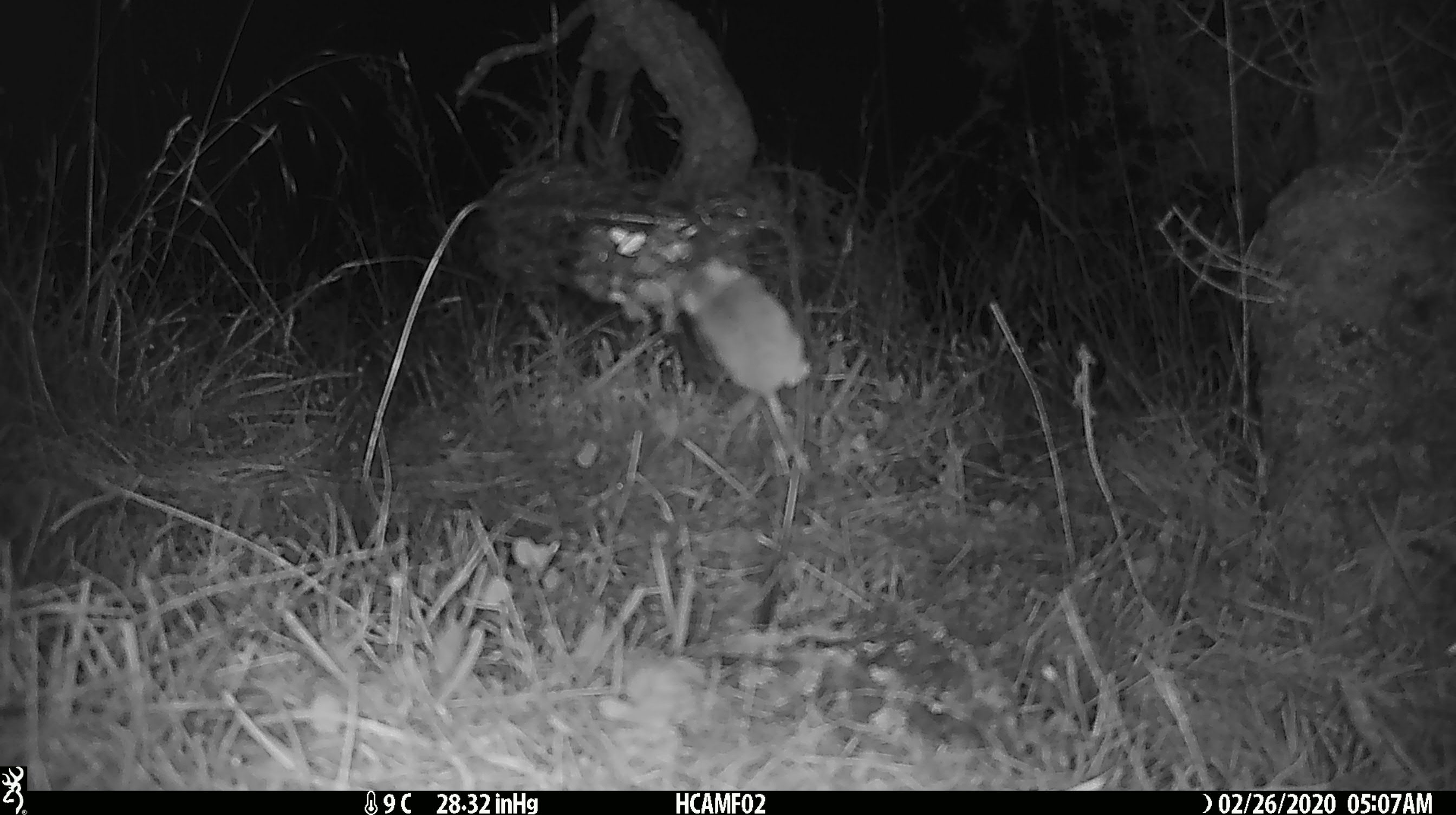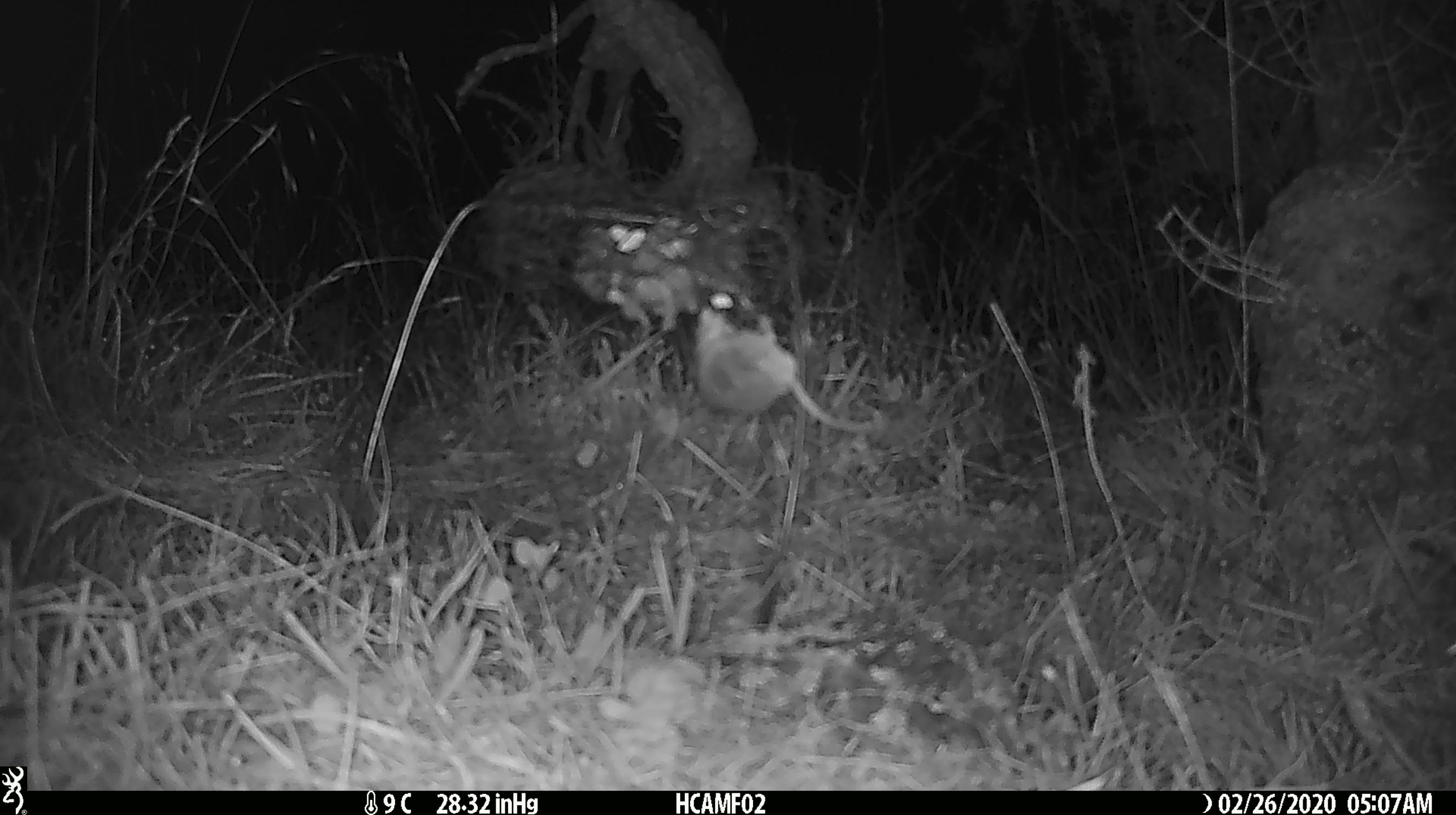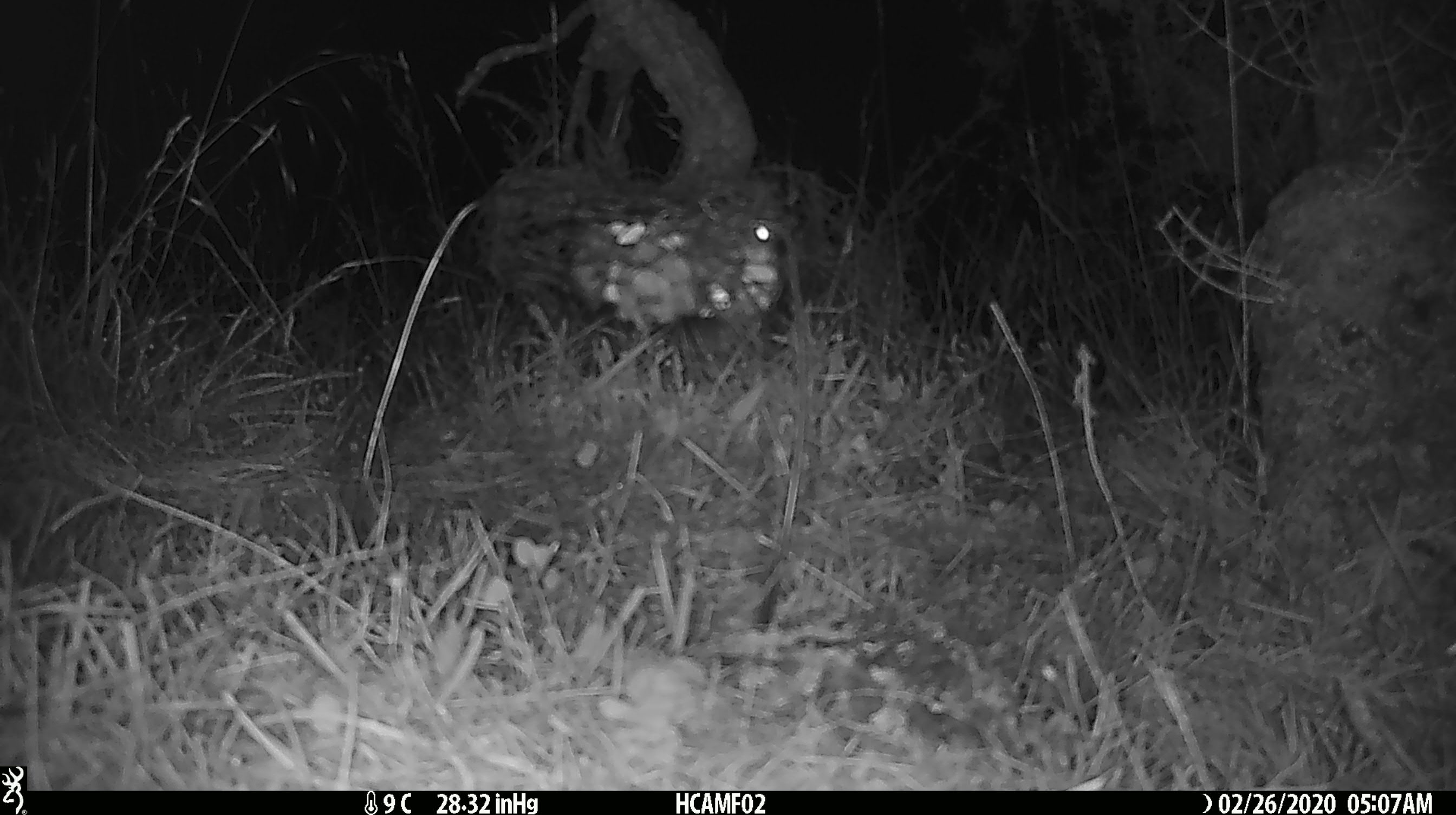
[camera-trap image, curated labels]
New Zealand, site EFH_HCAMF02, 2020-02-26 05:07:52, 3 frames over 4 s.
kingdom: Animalia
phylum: Chordata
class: Mammalia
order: Rodentia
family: Muridae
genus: Mus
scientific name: Mus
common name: mouse